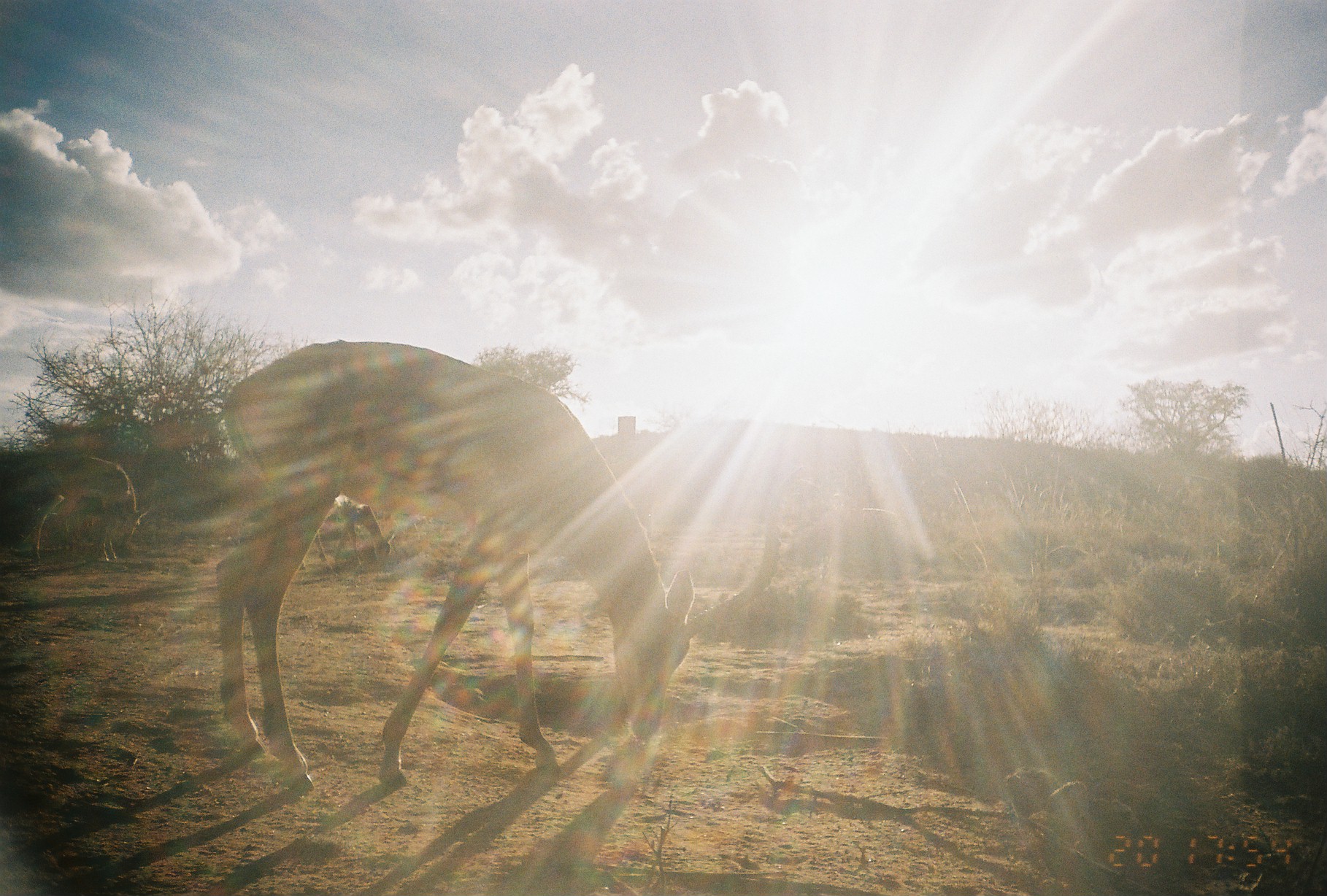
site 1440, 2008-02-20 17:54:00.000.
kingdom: Animalia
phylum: Chordata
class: Mammalia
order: Artiodactyla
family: Bovidae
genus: Aepyceros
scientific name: Aepyceros melampus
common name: impala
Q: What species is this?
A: Aepyceros melampus (impala).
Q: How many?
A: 2.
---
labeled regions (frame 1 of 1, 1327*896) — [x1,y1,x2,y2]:
aepyceros melampus: [207,337,806,795]; [22,451,155,565]; [306,493,401,567]